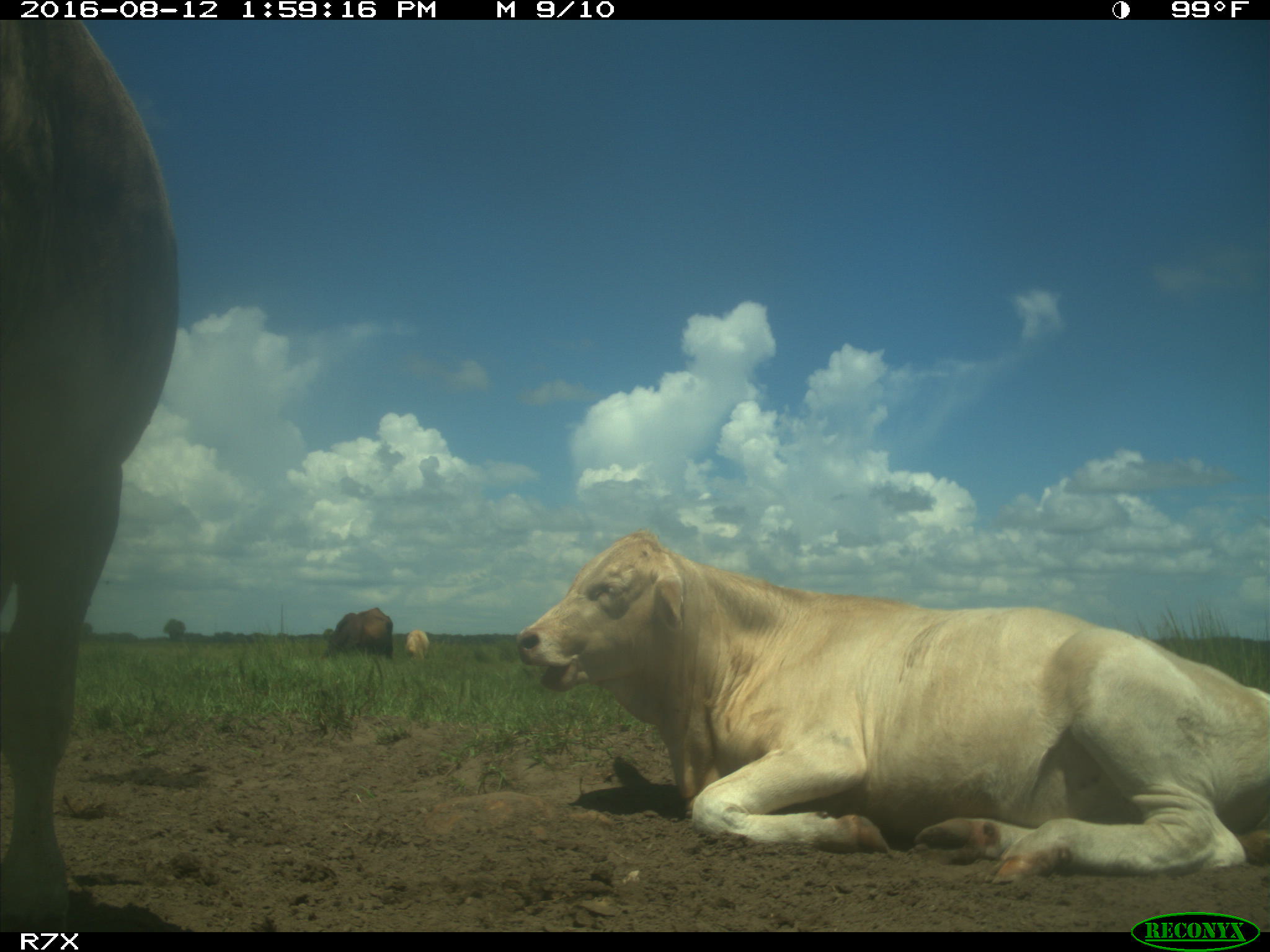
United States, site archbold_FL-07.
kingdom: Animalia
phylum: Chordata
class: Mammalia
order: Artiodactyla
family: Bovidae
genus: Bos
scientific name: Bos taurus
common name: domestic cow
Bos taurus (domestic cow).